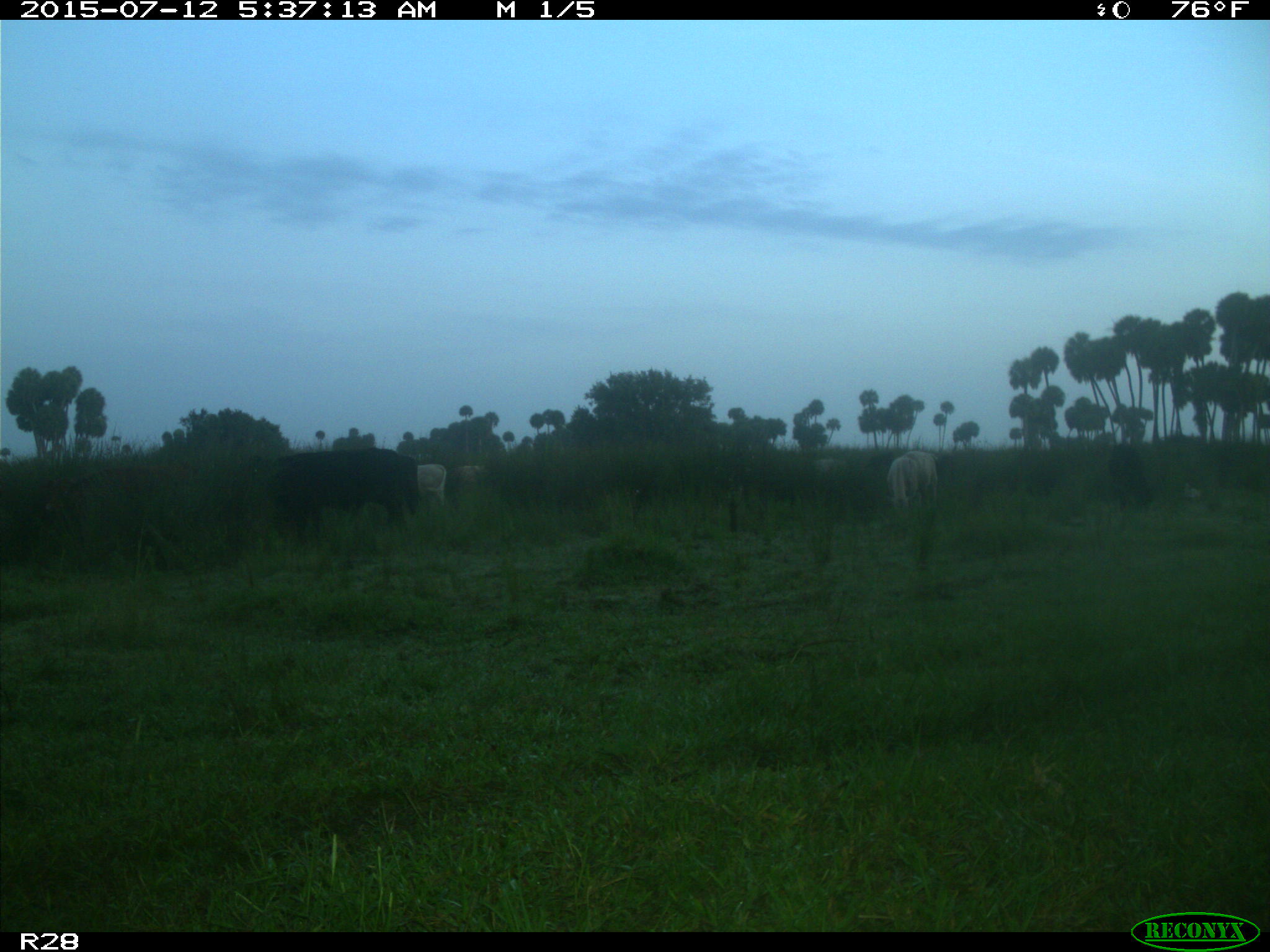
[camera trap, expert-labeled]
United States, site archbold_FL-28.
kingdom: Animalia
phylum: Chordata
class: Mammalia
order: Artiodactyla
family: Bovidae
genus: Bos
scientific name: Bos taurus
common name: domestic cow